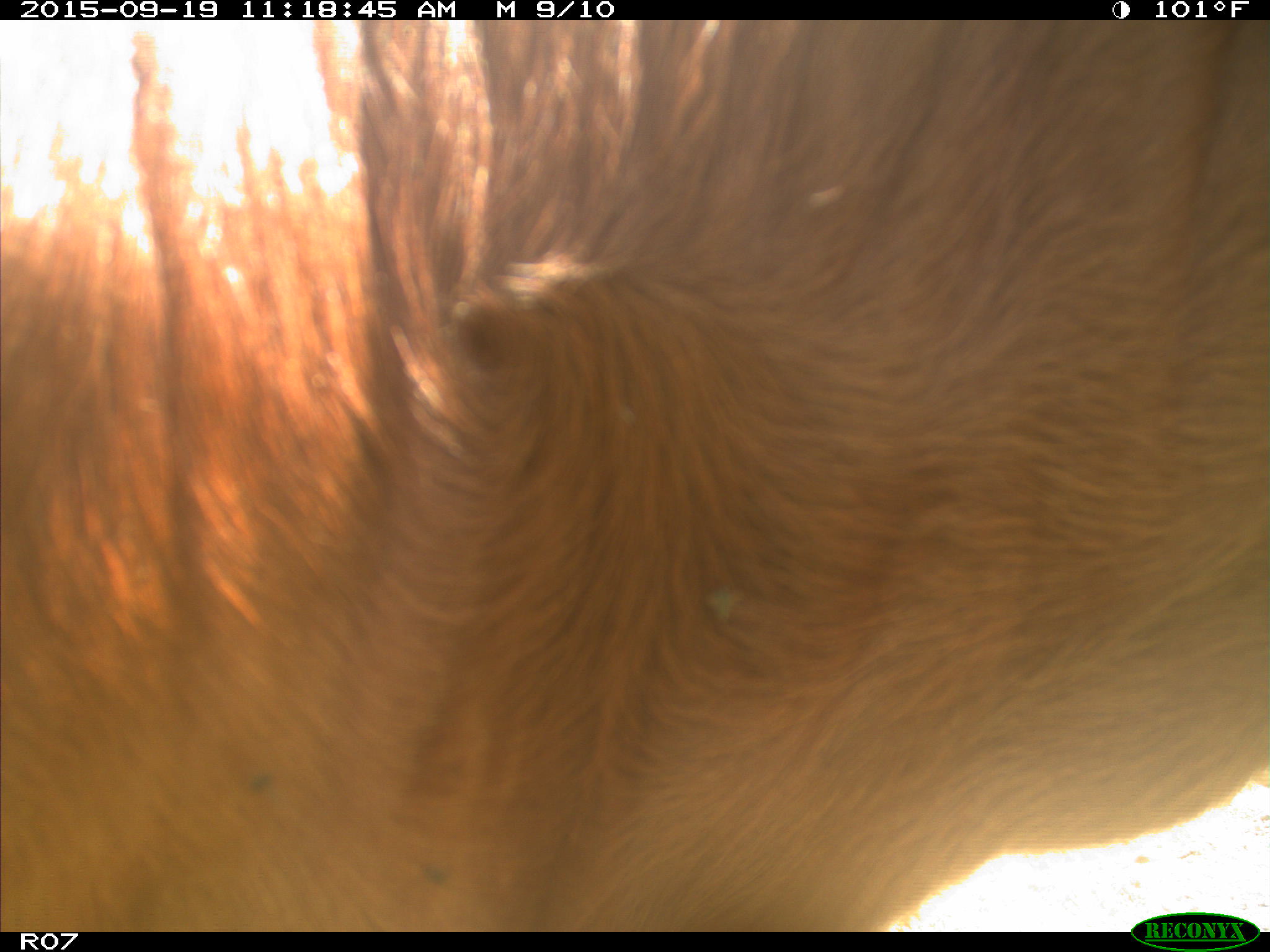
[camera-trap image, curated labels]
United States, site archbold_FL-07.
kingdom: Animalia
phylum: Chordata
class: Mammalia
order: Artiodactyla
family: Bovidae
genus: Bos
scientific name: Bos taurus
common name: domestic cow